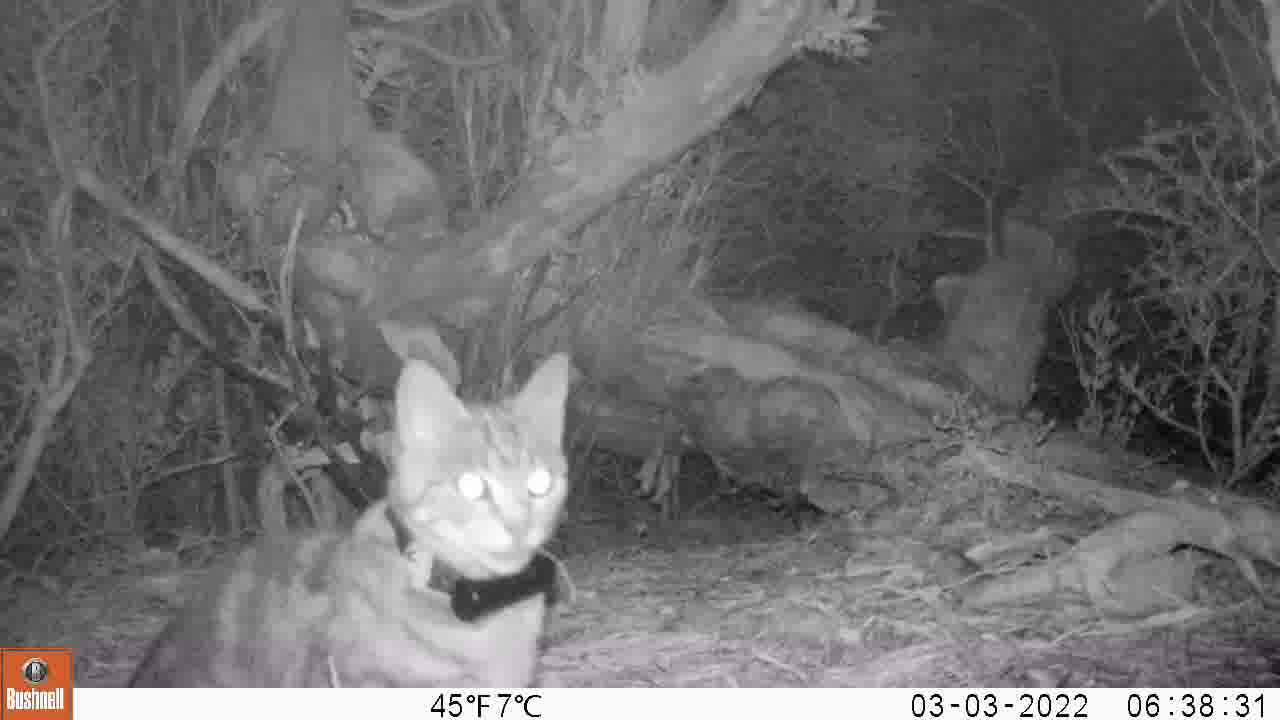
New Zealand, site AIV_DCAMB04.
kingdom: Animalia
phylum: Chordata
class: Mammalia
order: Carnivora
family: Felidae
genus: Felis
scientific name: Felis catus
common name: domestic cat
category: cat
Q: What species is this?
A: Cat (domestic cat) (Felis catus).